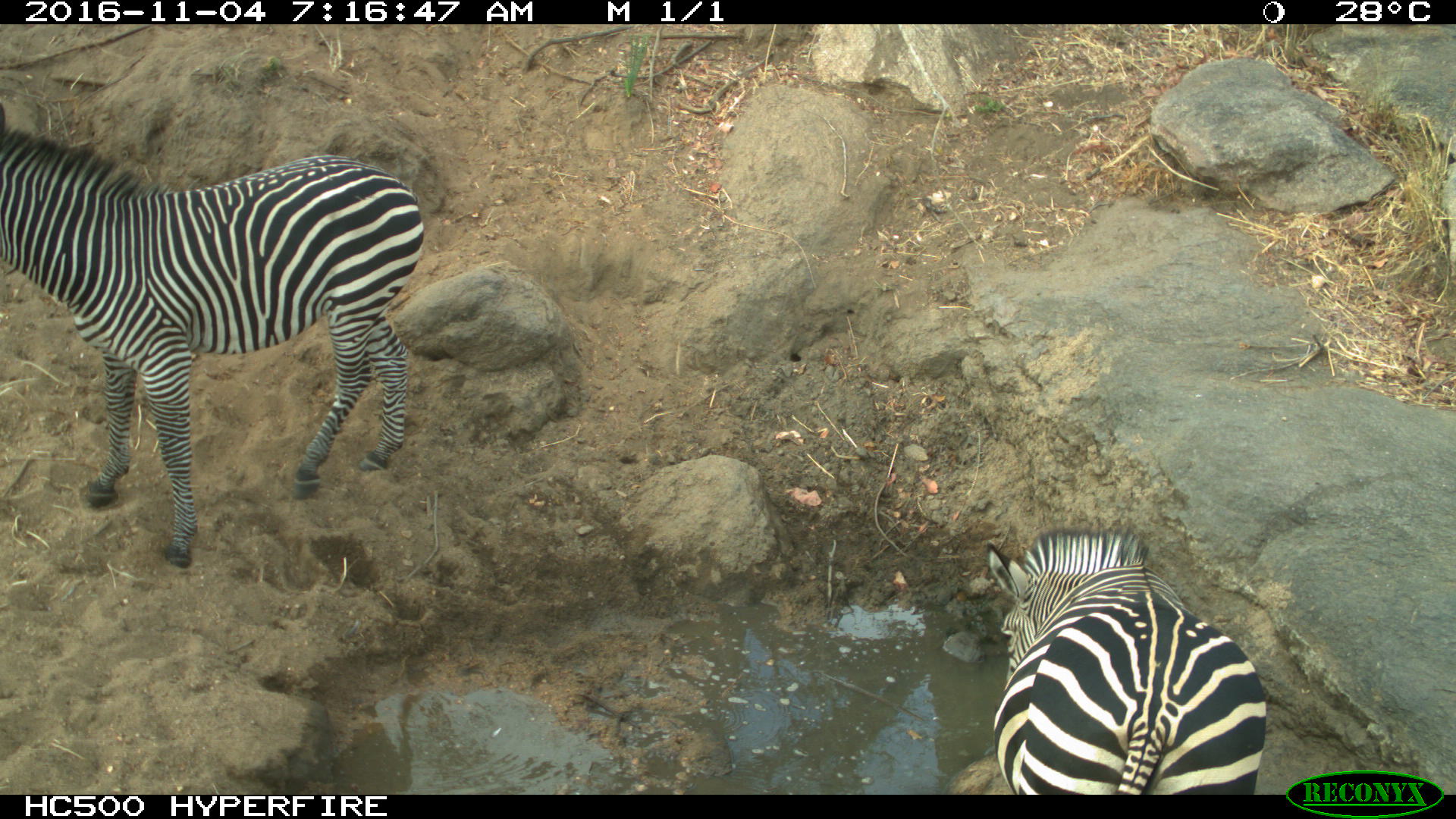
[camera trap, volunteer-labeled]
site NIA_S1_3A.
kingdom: Animalia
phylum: Chordata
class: Mammalia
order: Perissodactyla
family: Equidae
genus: Equus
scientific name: Equus quagga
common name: plains zebra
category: zebraplains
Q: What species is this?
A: Zebraplains (plains zebra) (Equus quagga).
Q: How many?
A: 2.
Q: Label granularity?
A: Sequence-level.